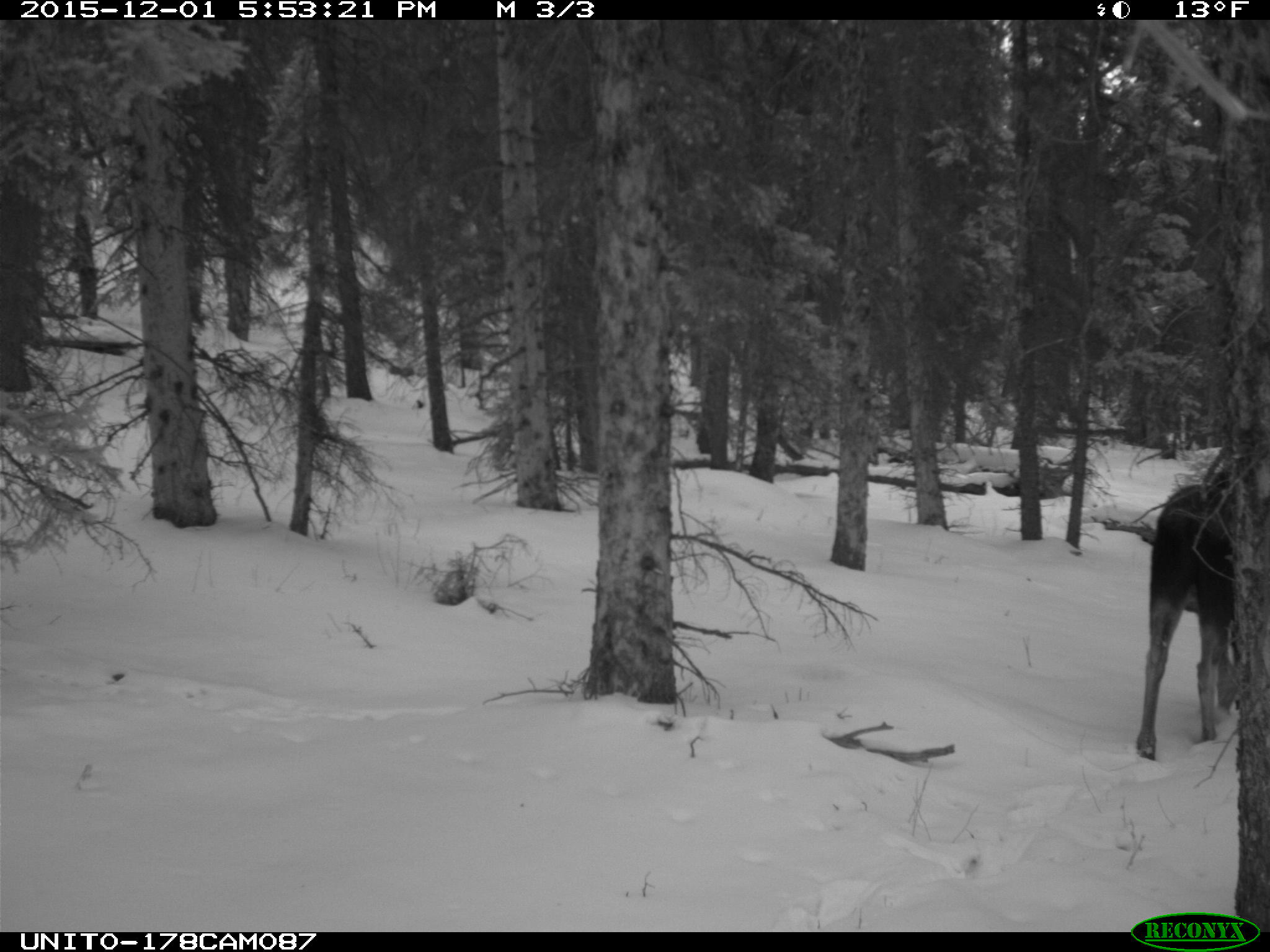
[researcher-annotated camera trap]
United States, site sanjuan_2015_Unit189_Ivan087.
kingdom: Animalia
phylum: Chordata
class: Mammalia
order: Artiodactyla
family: Cervidae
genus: Alces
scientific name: Alces alces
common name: moose